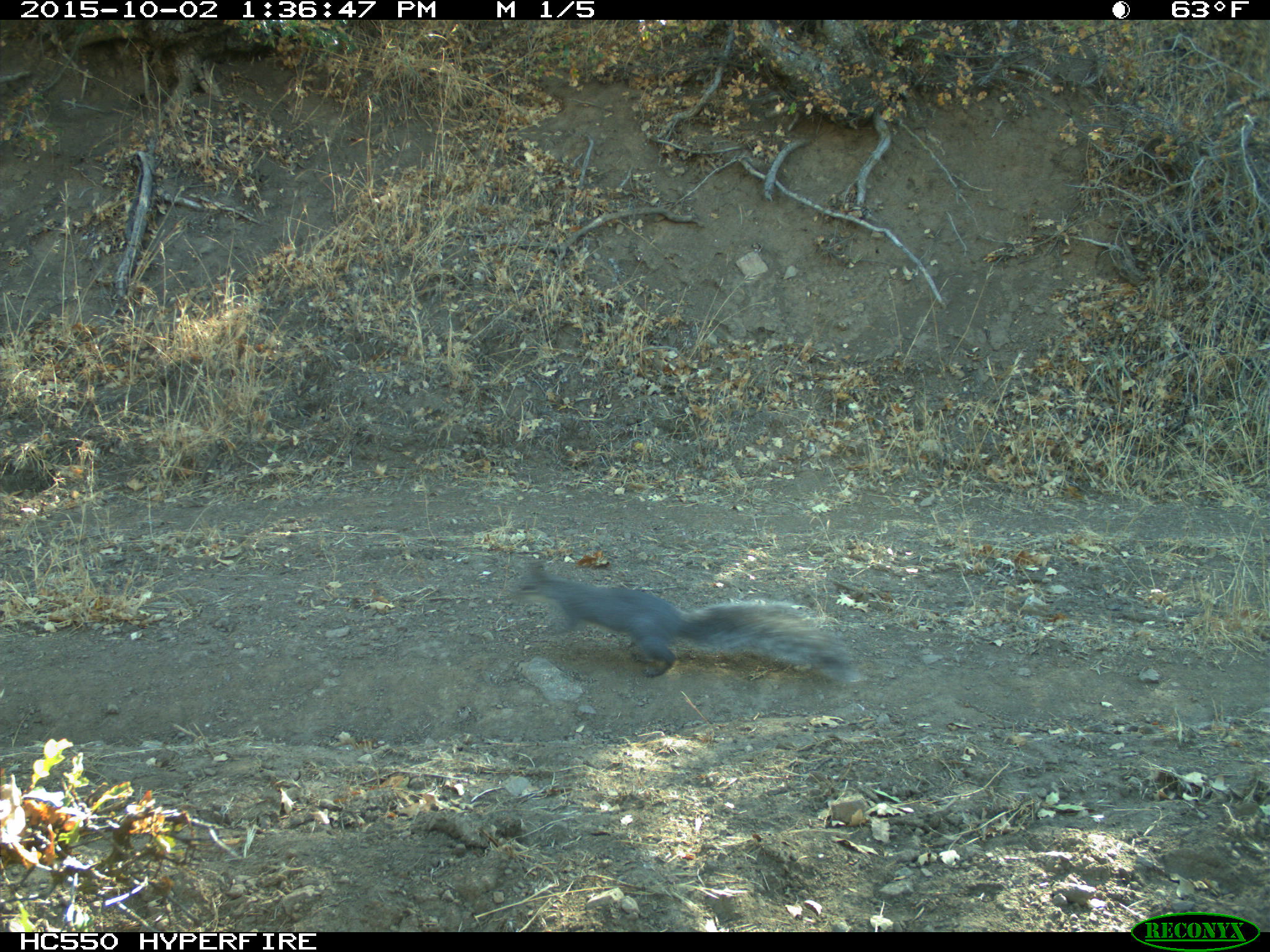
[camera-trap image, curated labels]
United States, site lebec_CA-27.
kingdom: Animalia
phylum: Chordata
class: Mammalia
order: Rodentia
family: Sciuridae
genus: Sciurus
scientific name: Sciurus carolinensis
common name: eastern gray squirrel